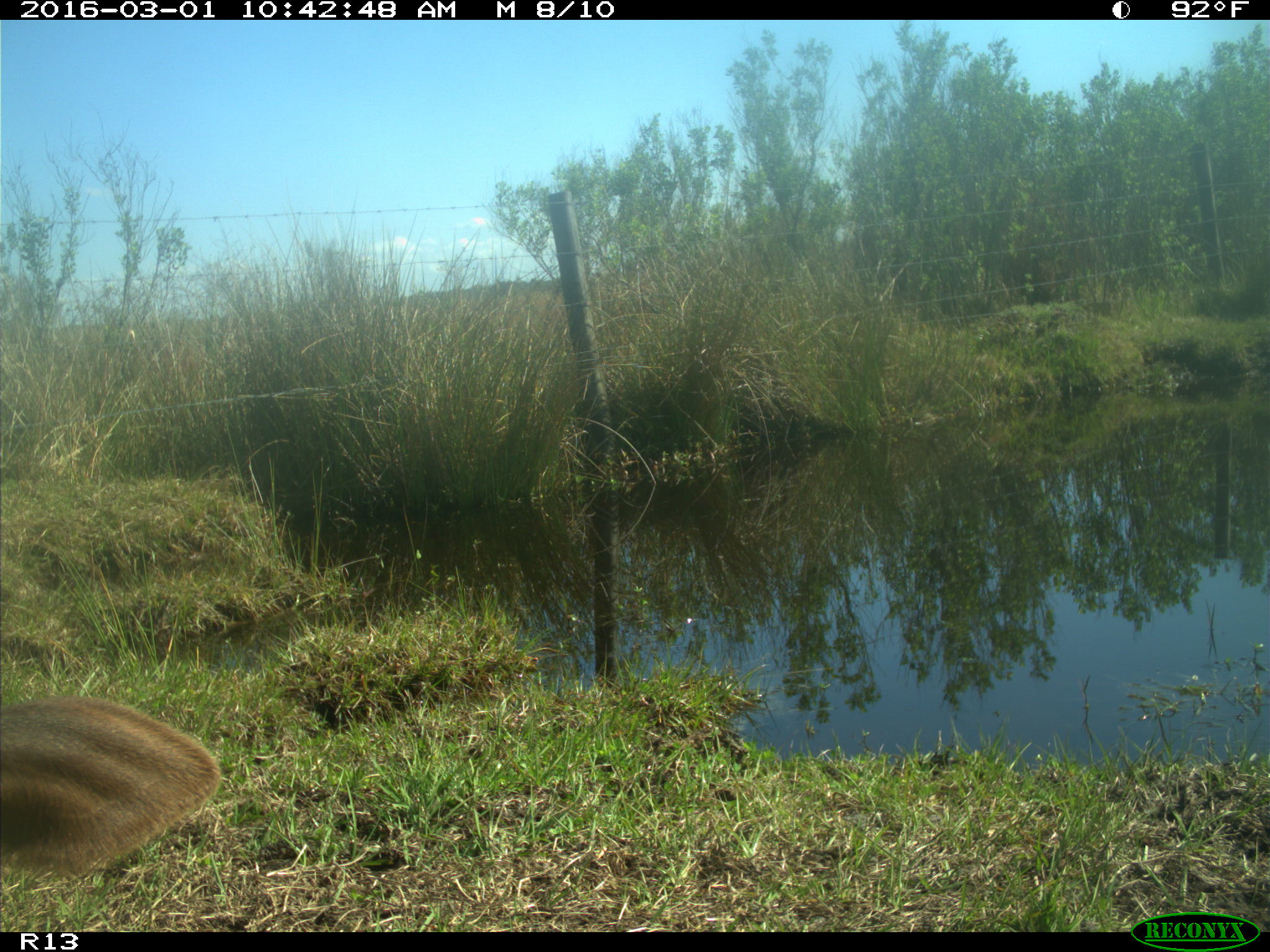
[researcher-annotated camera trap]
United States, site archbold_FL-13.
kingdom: Animalia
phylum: Chordata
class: Mammalia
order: Artiodactyla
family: Bovidae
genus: Bos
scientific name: Bos taurus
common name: domestic cow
Bos taurus (domestic cow).